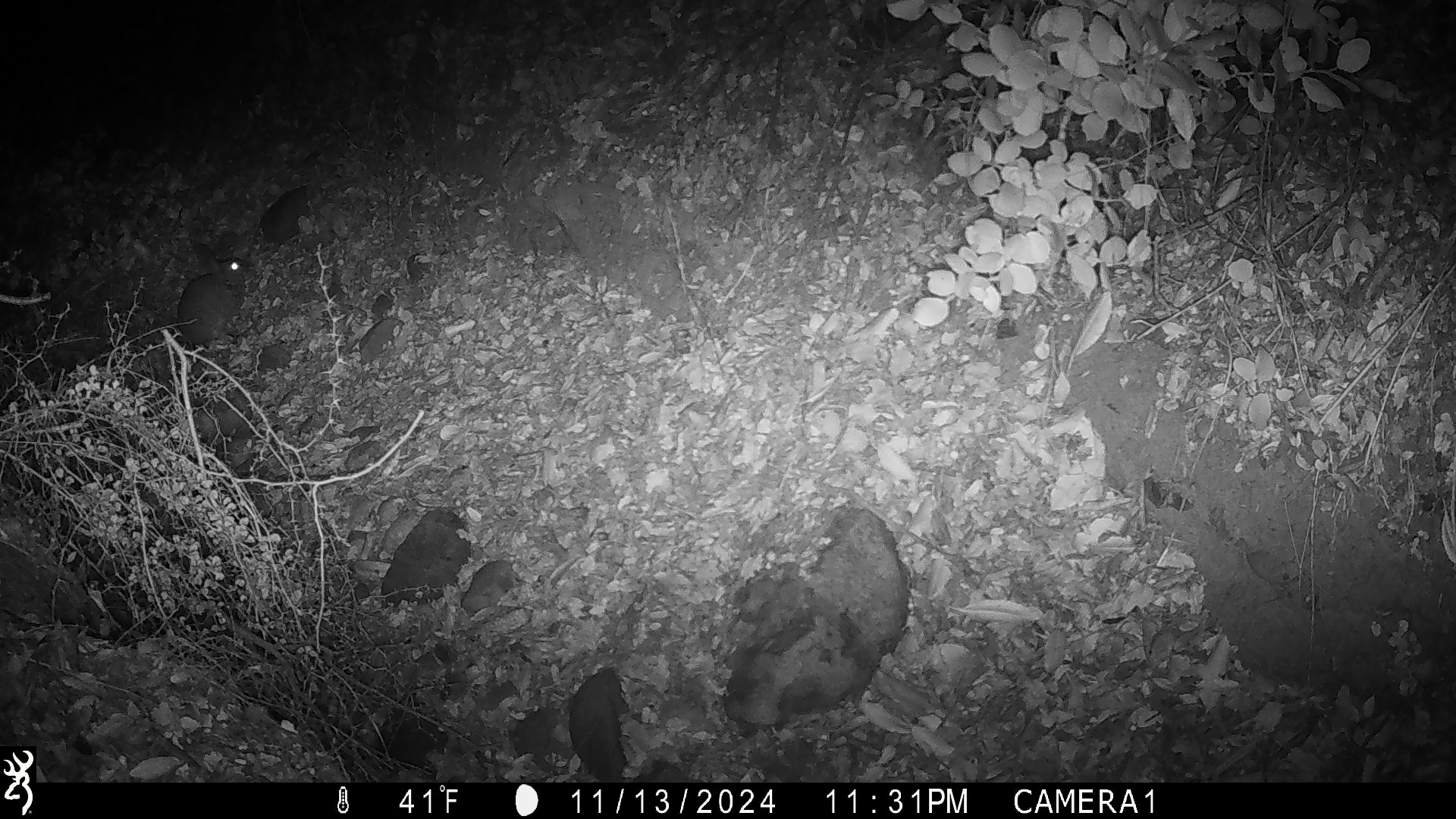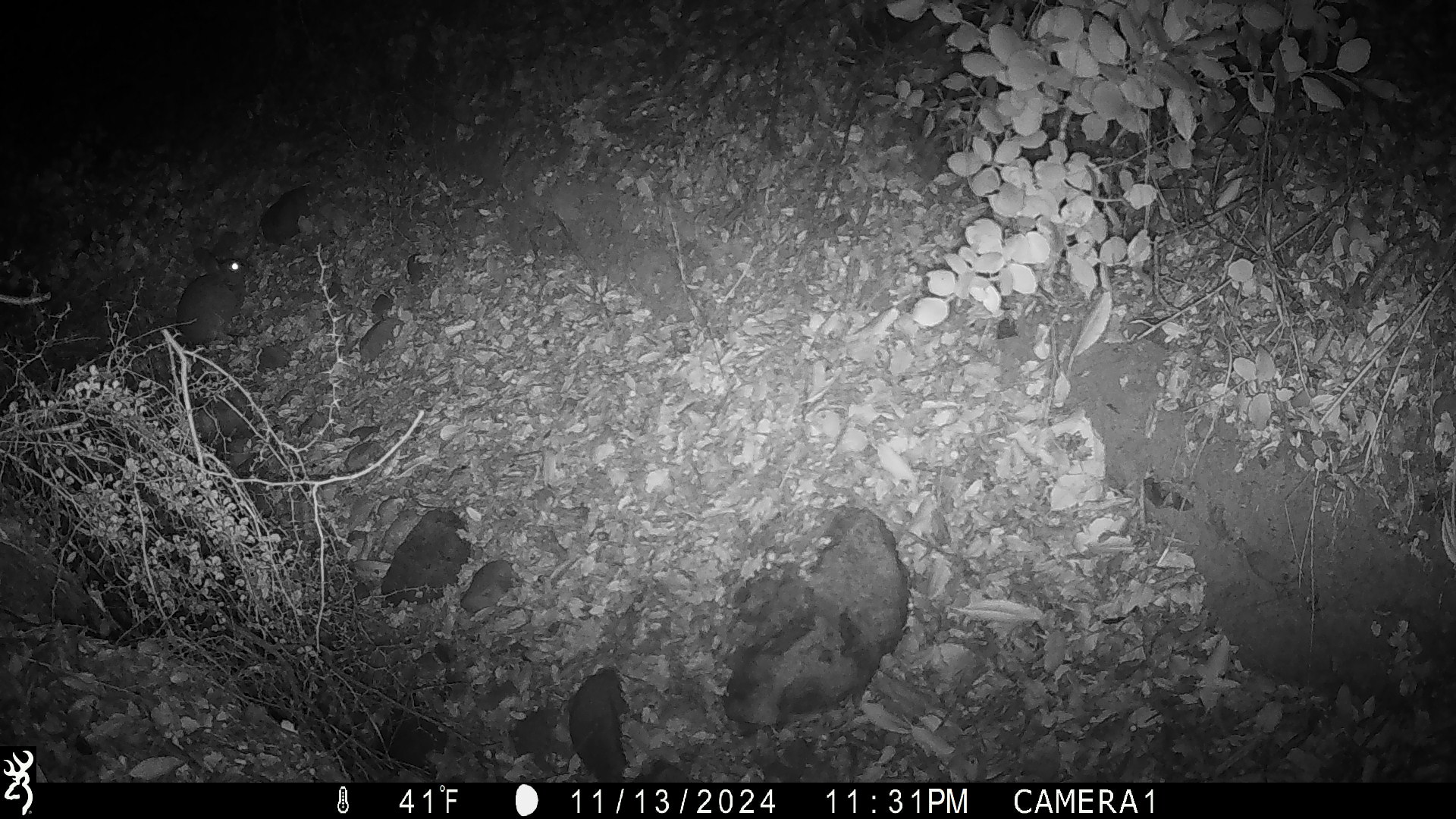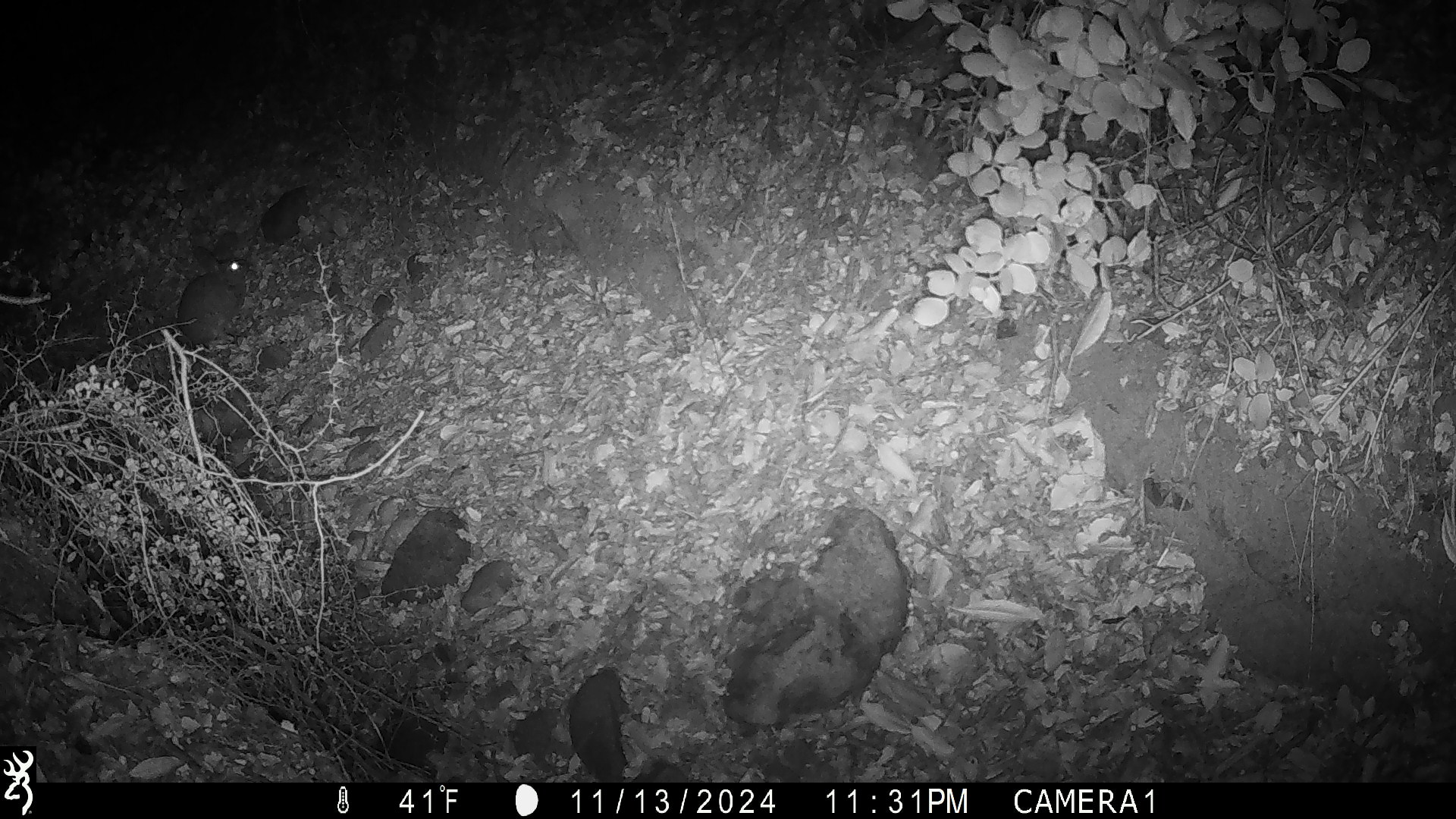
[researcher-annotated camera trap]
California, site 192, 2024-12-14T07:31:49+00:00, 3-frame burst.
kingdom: Animalia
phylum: Chordata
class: Mammalia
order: Lagomorpha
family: Leporidae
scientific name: Leporidae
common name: rabbit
Rabbit (Leporidae).